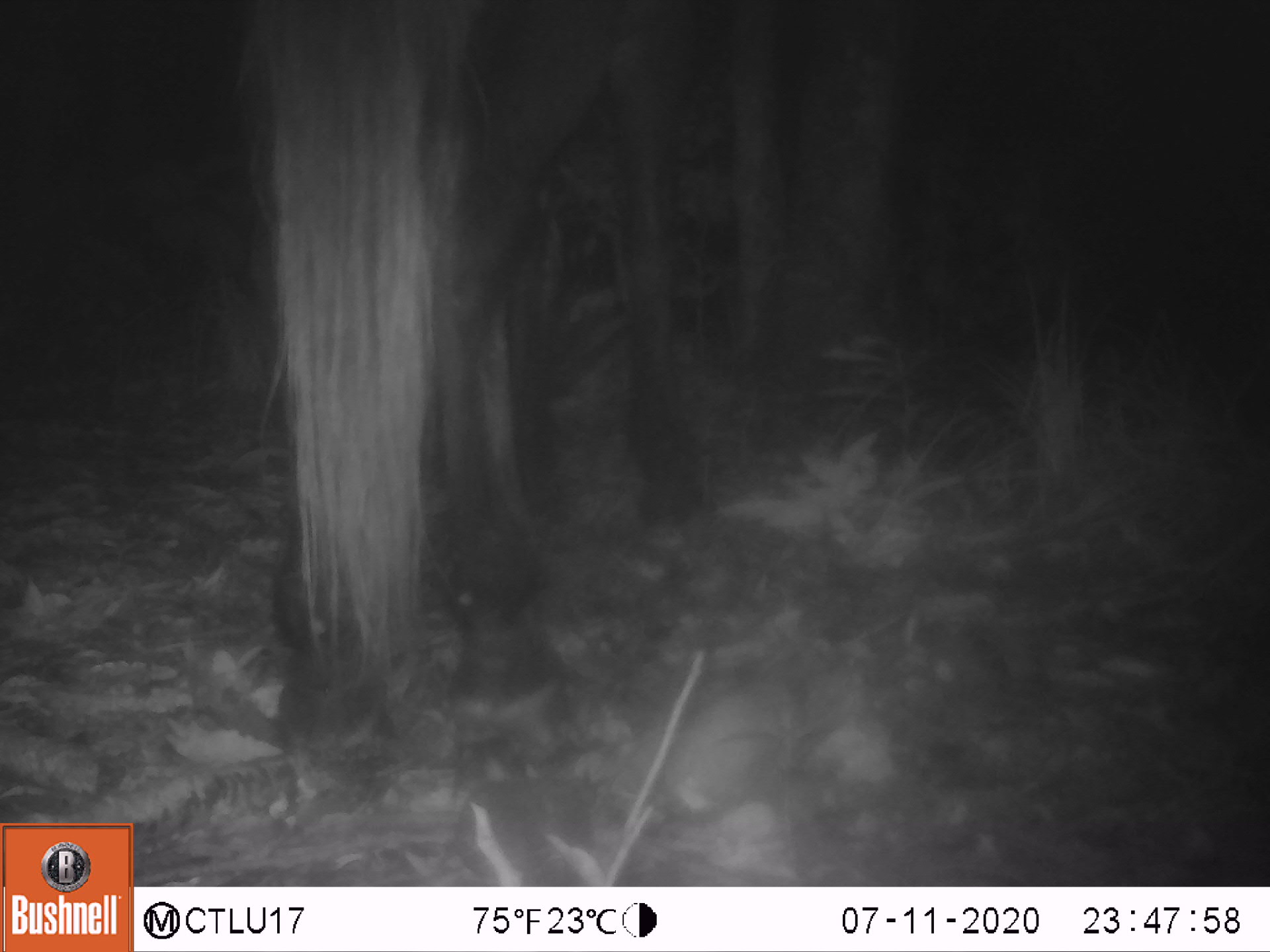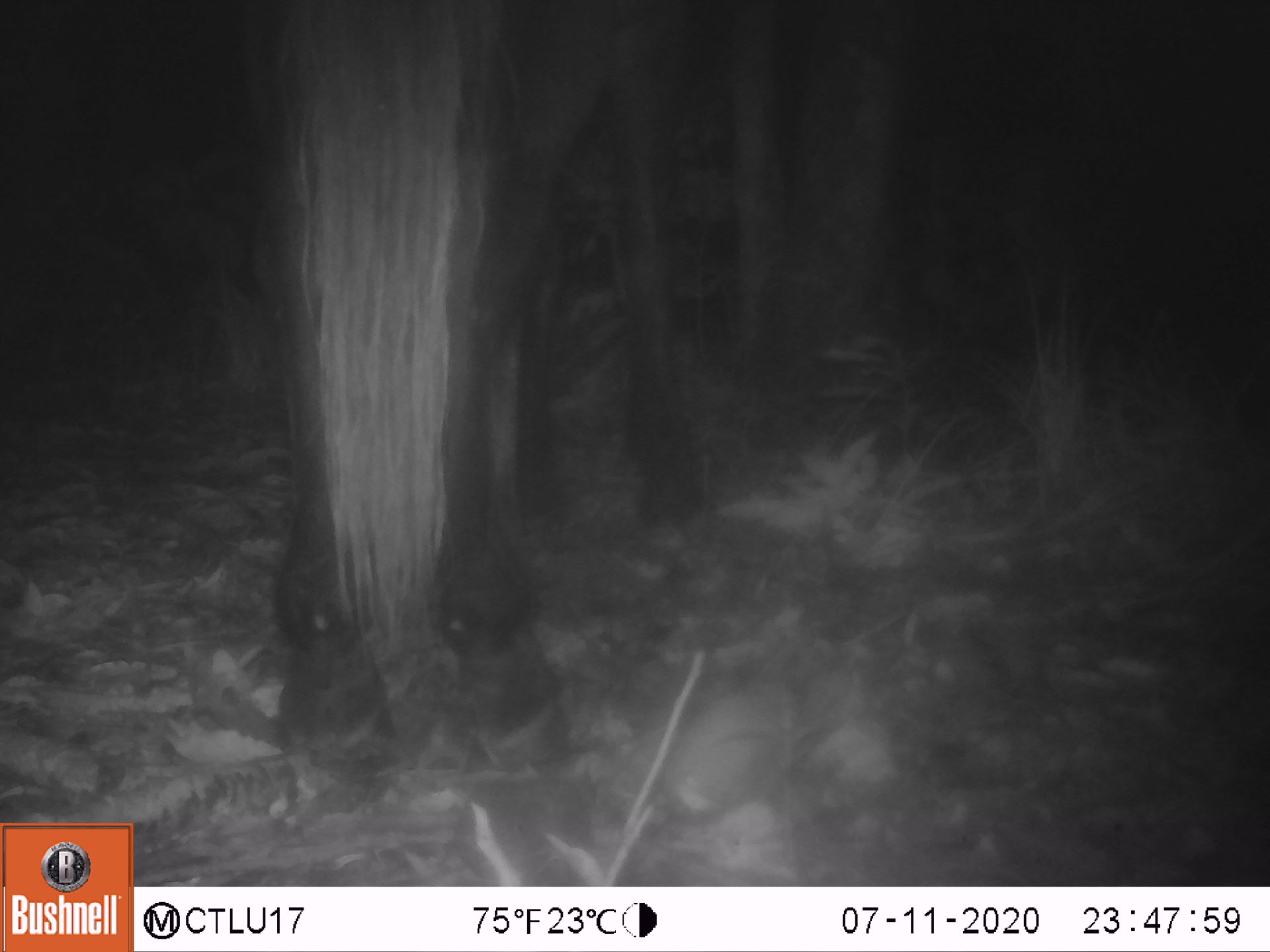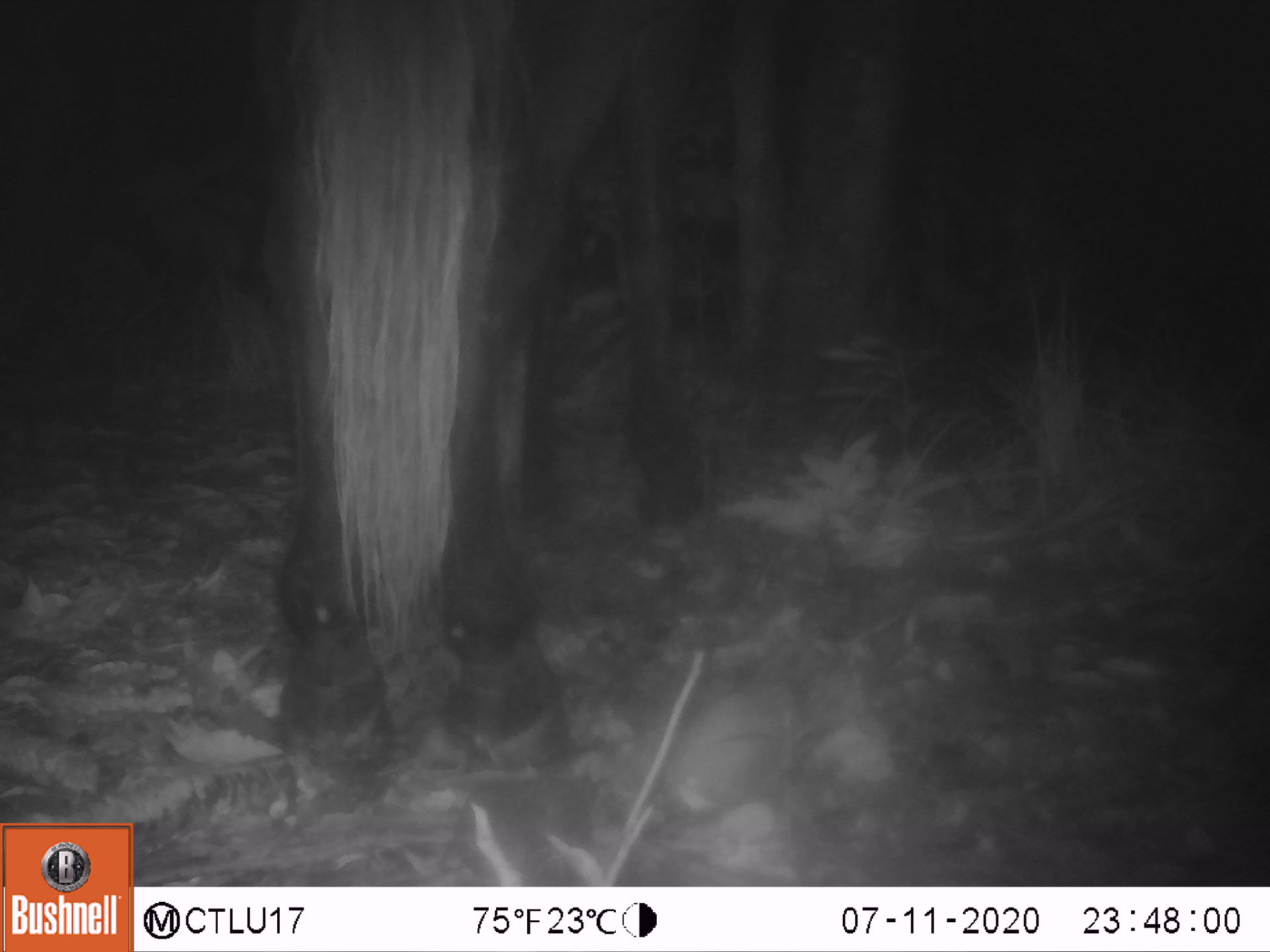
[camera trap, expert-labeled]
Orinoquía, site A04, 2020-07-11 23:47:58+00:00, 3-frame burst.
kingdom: Animalia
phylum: Chordata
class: Mammalia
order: Perissodactyla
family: Equidae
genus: Equus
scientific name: Equus caballus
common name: domestic horse